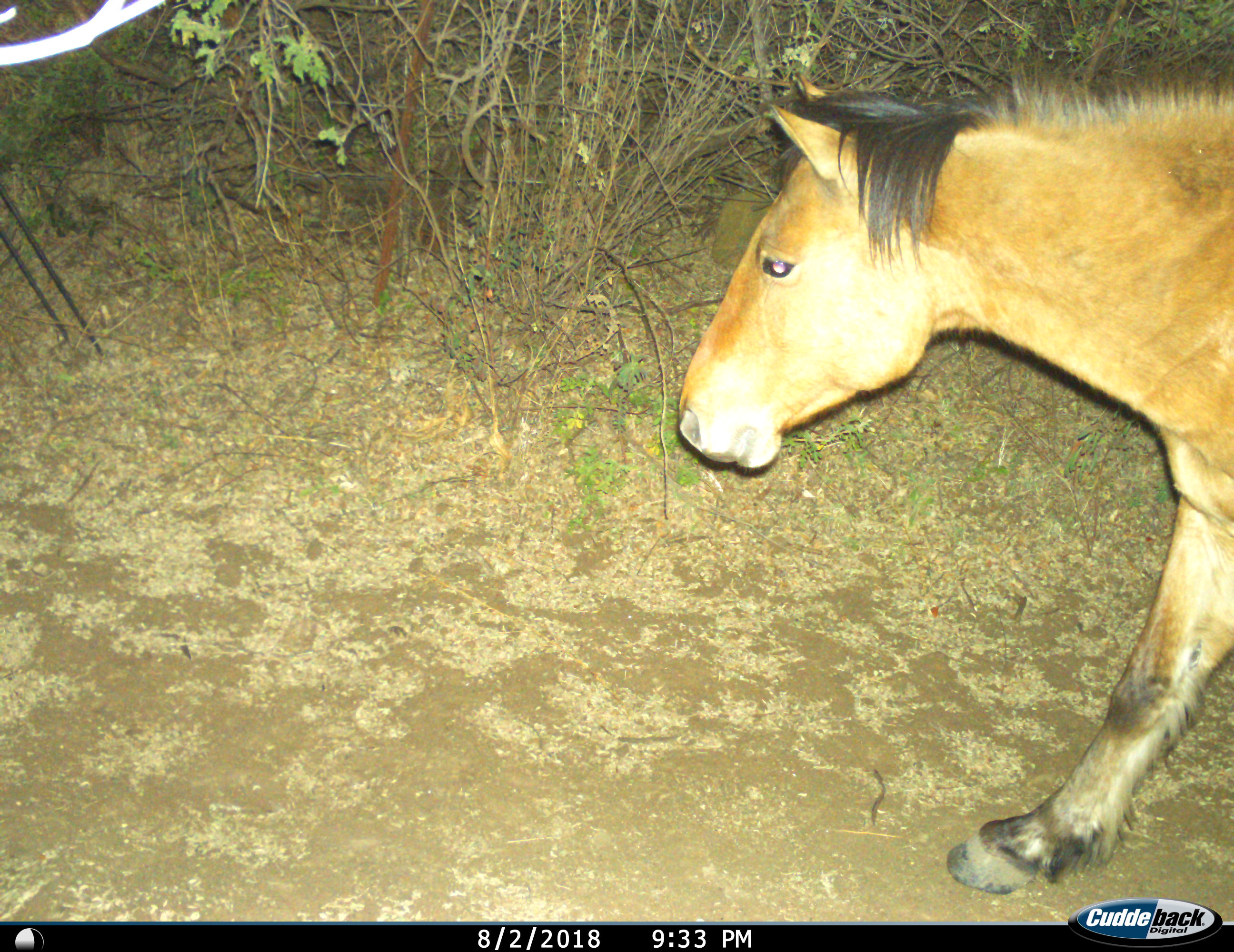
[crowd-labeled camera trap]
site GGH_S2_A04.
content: unidentified animal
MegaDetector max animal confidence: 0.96